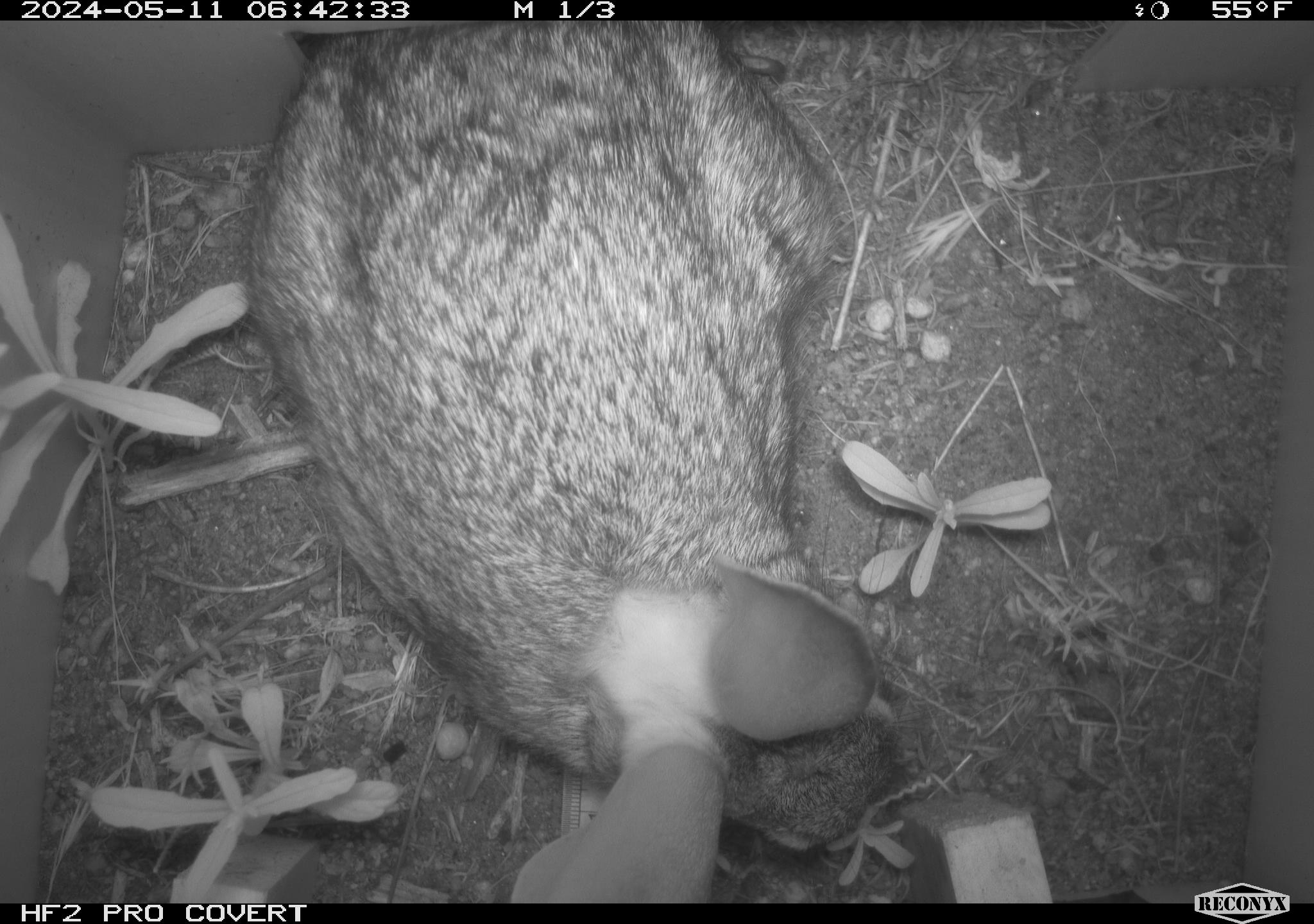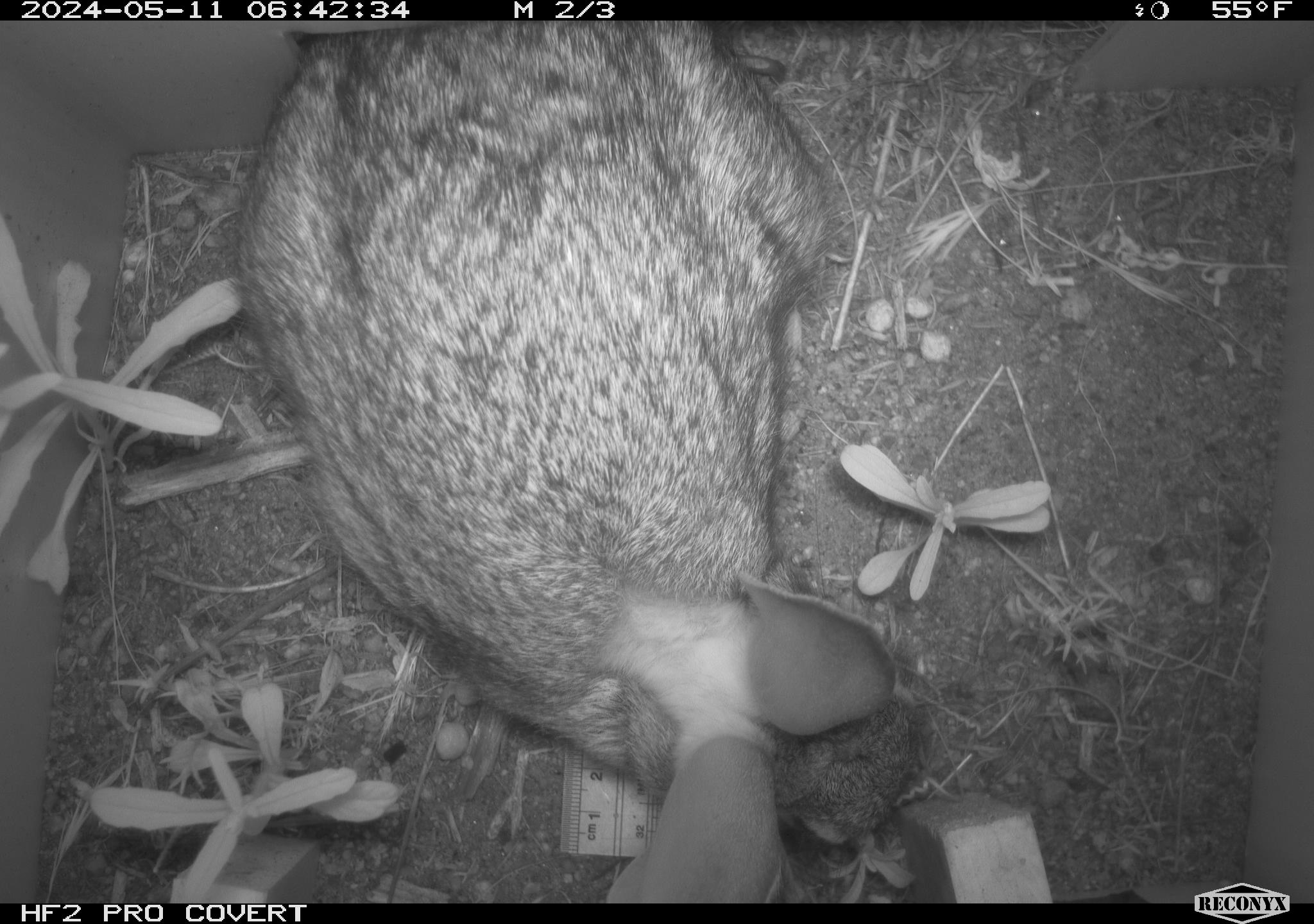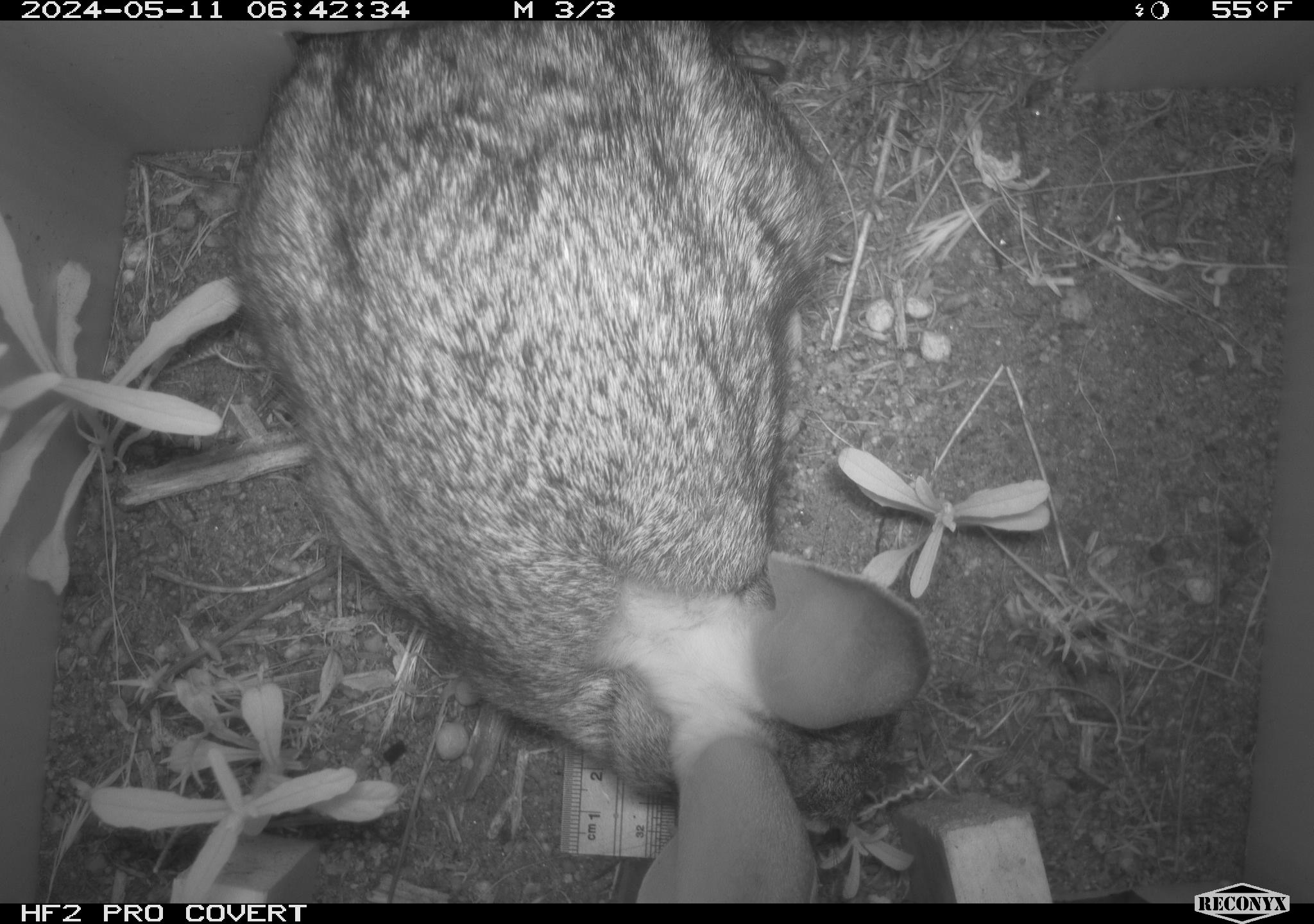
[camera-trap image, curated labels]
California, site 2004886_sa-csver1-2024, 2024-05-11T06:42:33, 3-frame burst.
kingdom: Animalia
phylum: Chordata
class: Mammalia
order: Lagomorpha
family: Leporidae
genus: Sylvilagus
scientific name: Sylvilagus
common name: cottontail rabbits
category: sylvilagus species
Sylvilagus species (cottontail rabbits) (Sylvilagus).